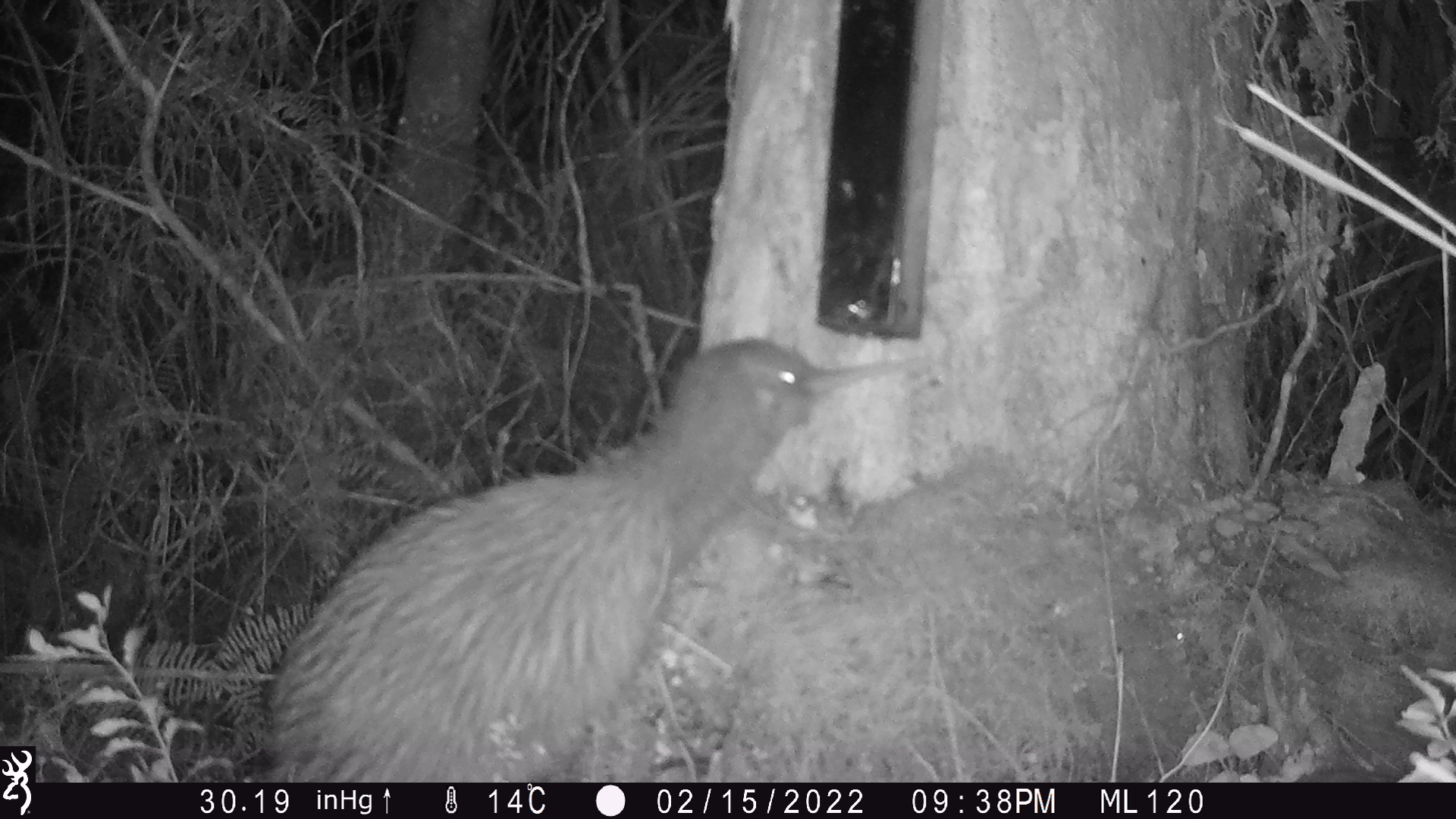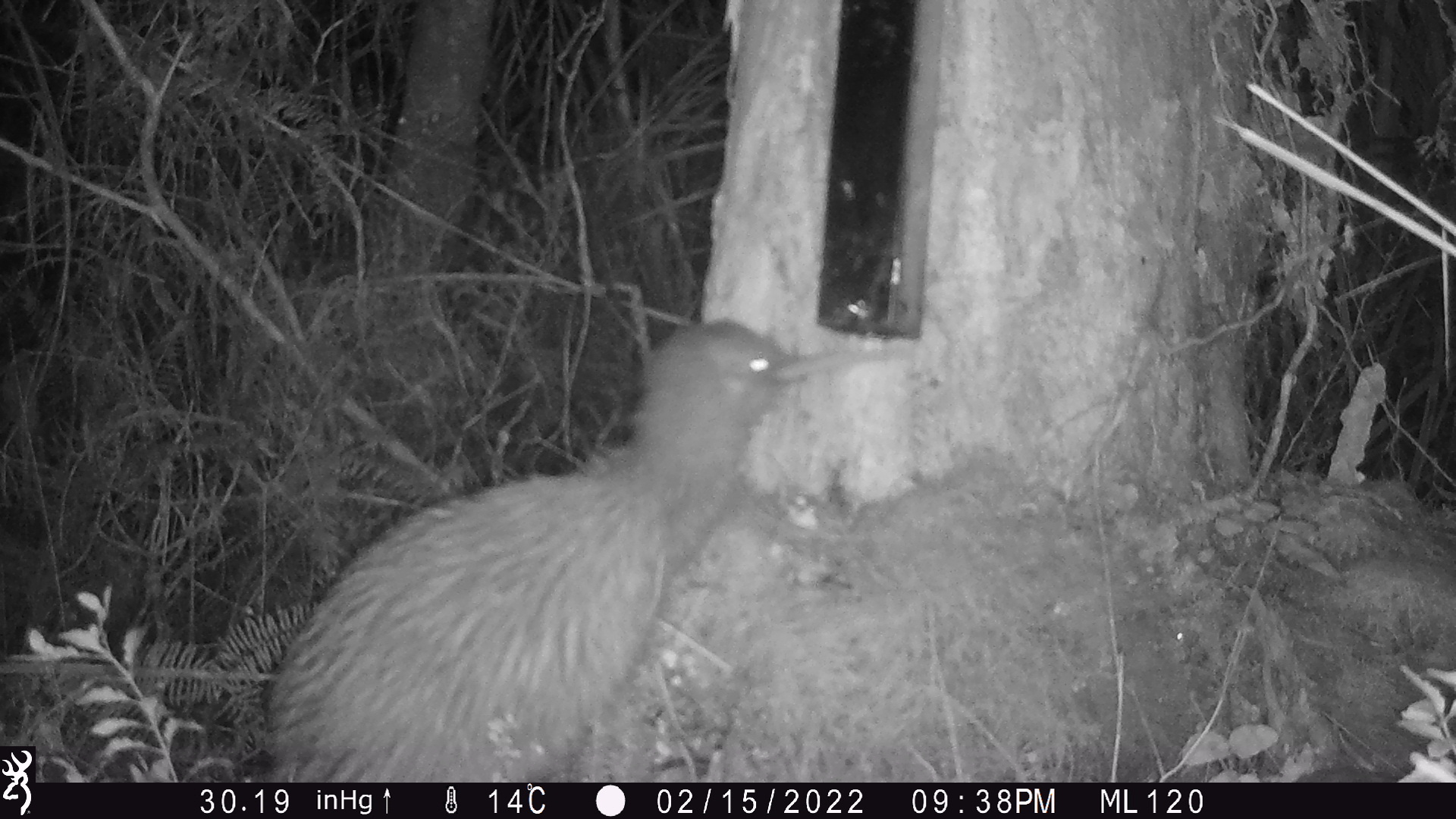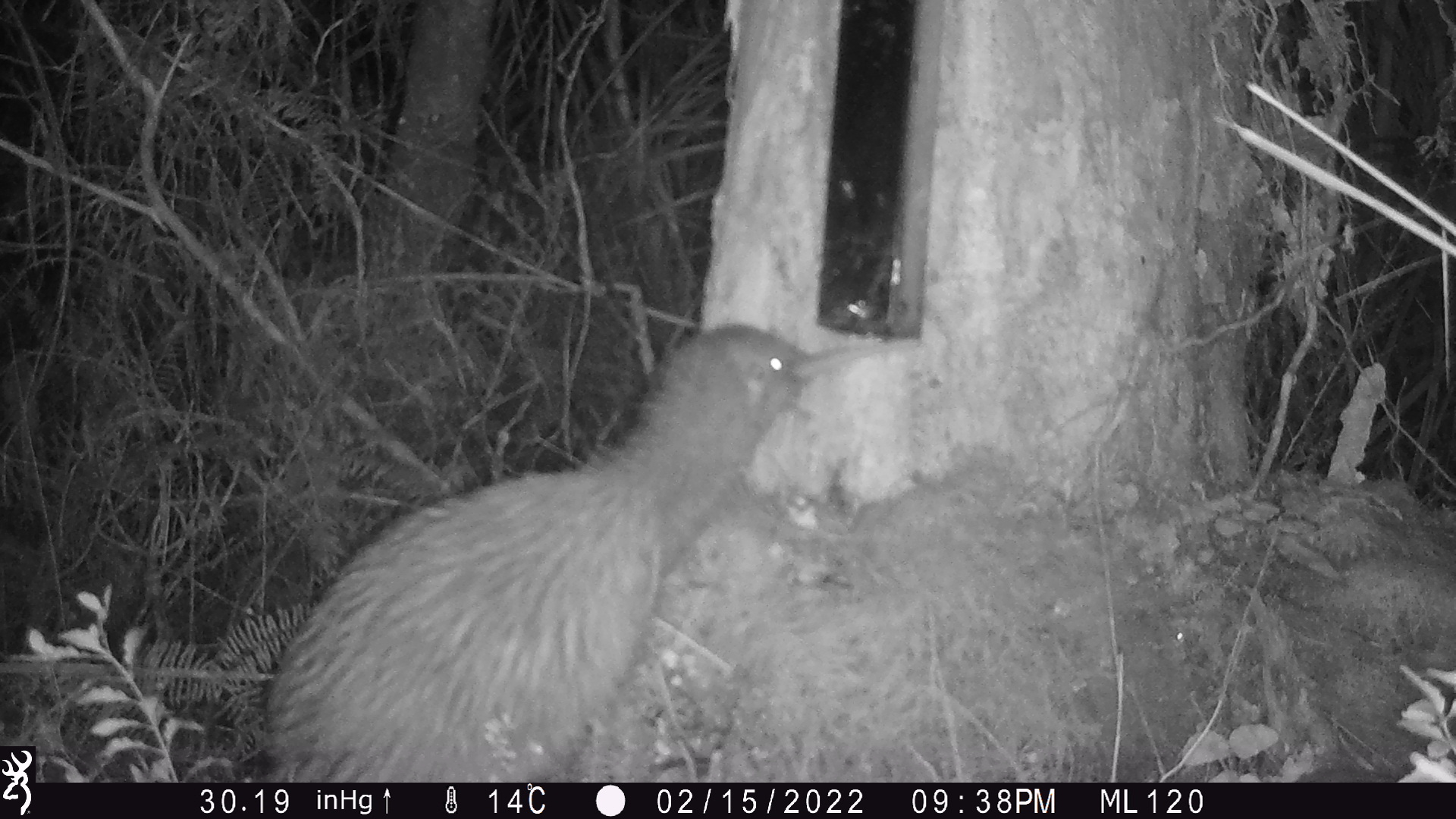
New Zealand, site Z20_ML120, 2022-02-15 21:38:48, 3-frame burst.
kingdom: Animalia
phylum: Chordata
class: Aves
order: Apterygiformes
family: Apterygidae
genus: Apteryx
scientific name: Apteryx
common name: kiwi